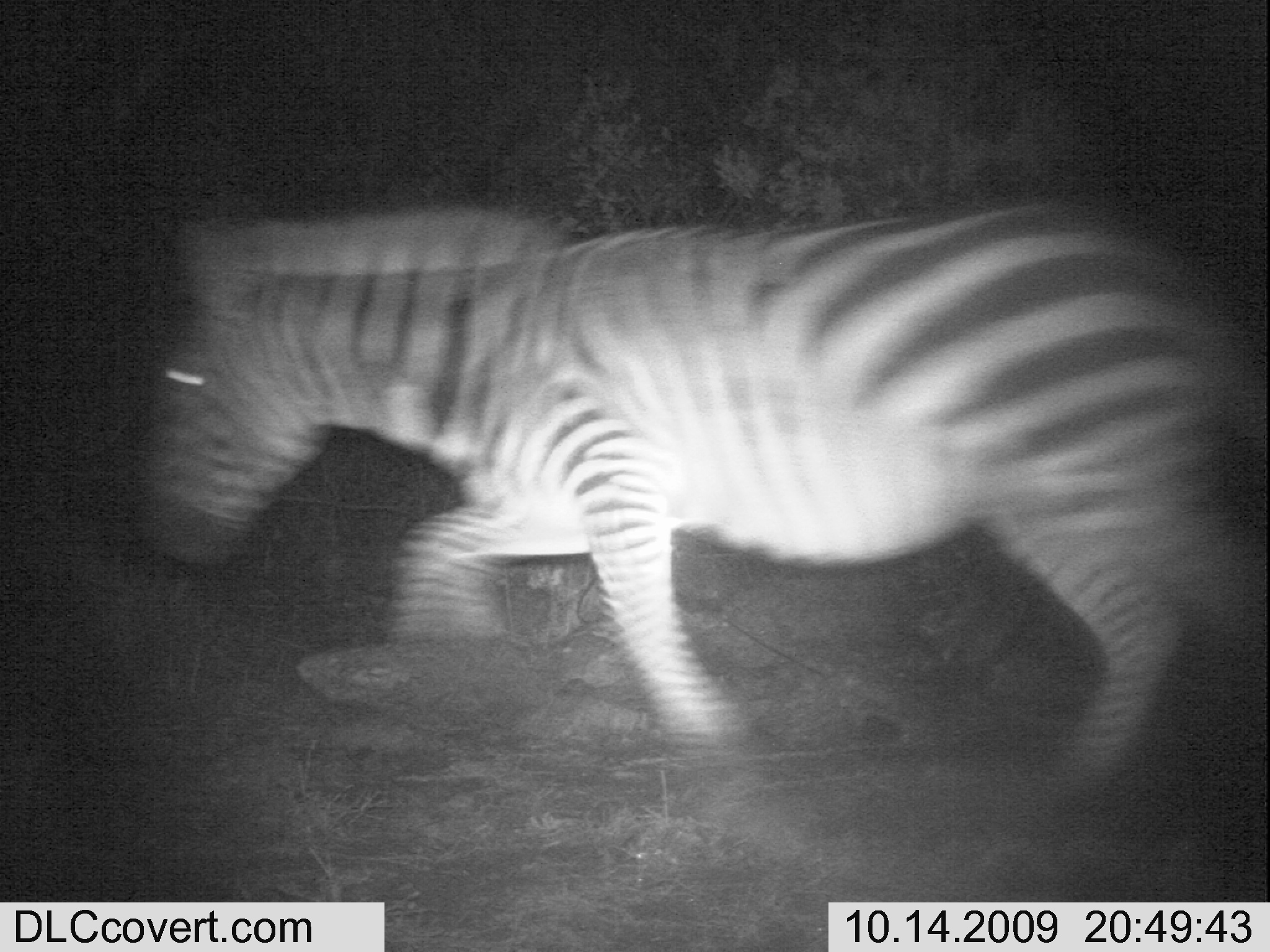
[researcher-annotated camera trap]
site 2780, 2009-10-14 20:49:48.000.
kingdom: Animalia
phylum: Chordata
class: Mammalia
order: Perissodactyla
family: Equidae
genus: Equus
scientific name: Equus quagga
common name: plains zebra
Equus quagga (plains zebra), count 1.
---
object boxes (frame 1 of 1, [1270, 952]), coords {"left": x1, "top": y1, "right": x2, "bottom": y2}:
equus quagga: {"left": 140, "top": 204, "right": 1270, "bottom": 794}